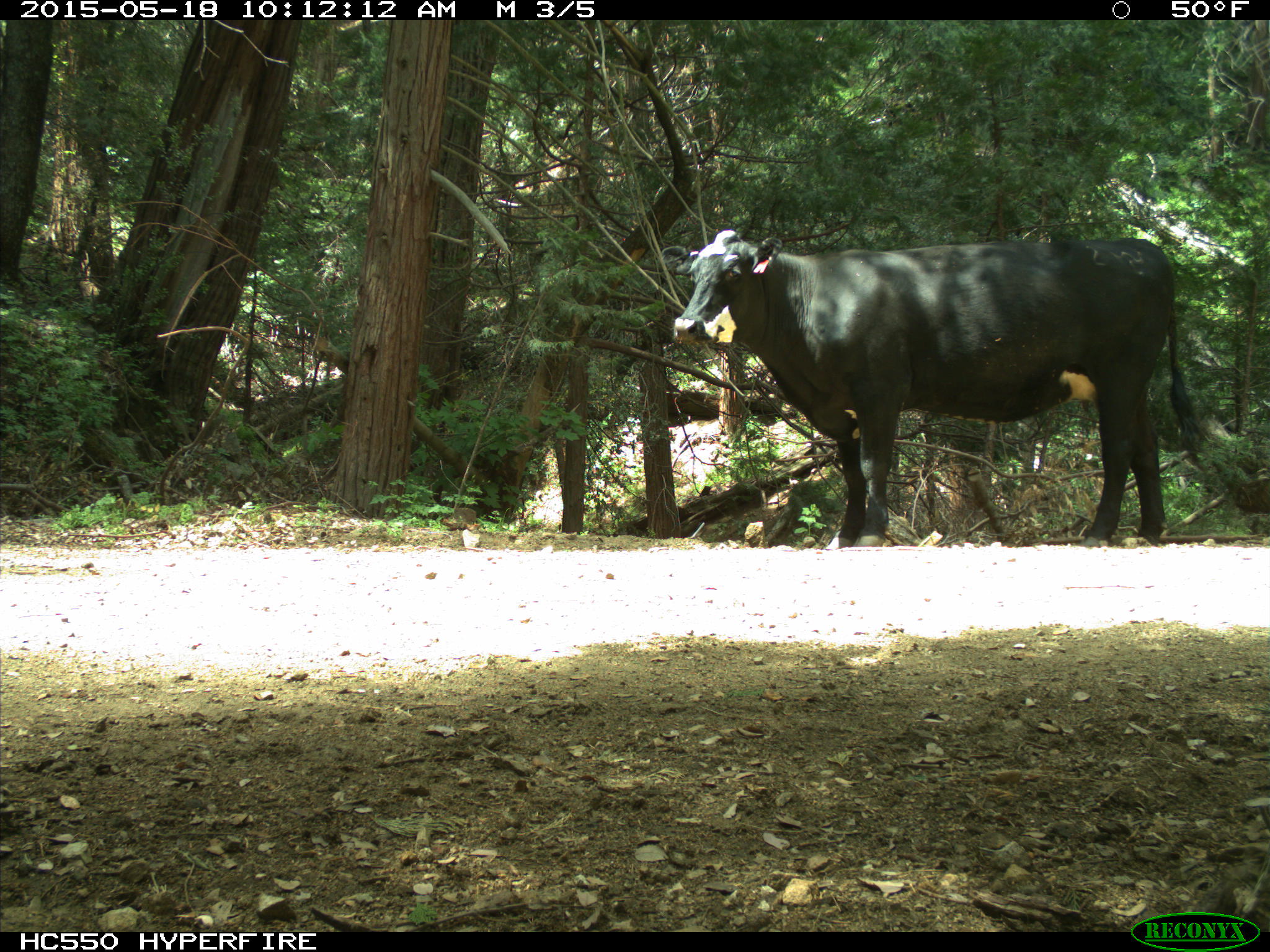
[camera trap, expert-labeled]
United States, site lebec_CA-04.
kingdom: Animalia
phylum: Chordata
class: Mammalia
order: Artiodactyla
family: Bovidae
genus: Bos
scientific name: Bos taurus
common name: domestic cow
Bos taurus (domestic cow).